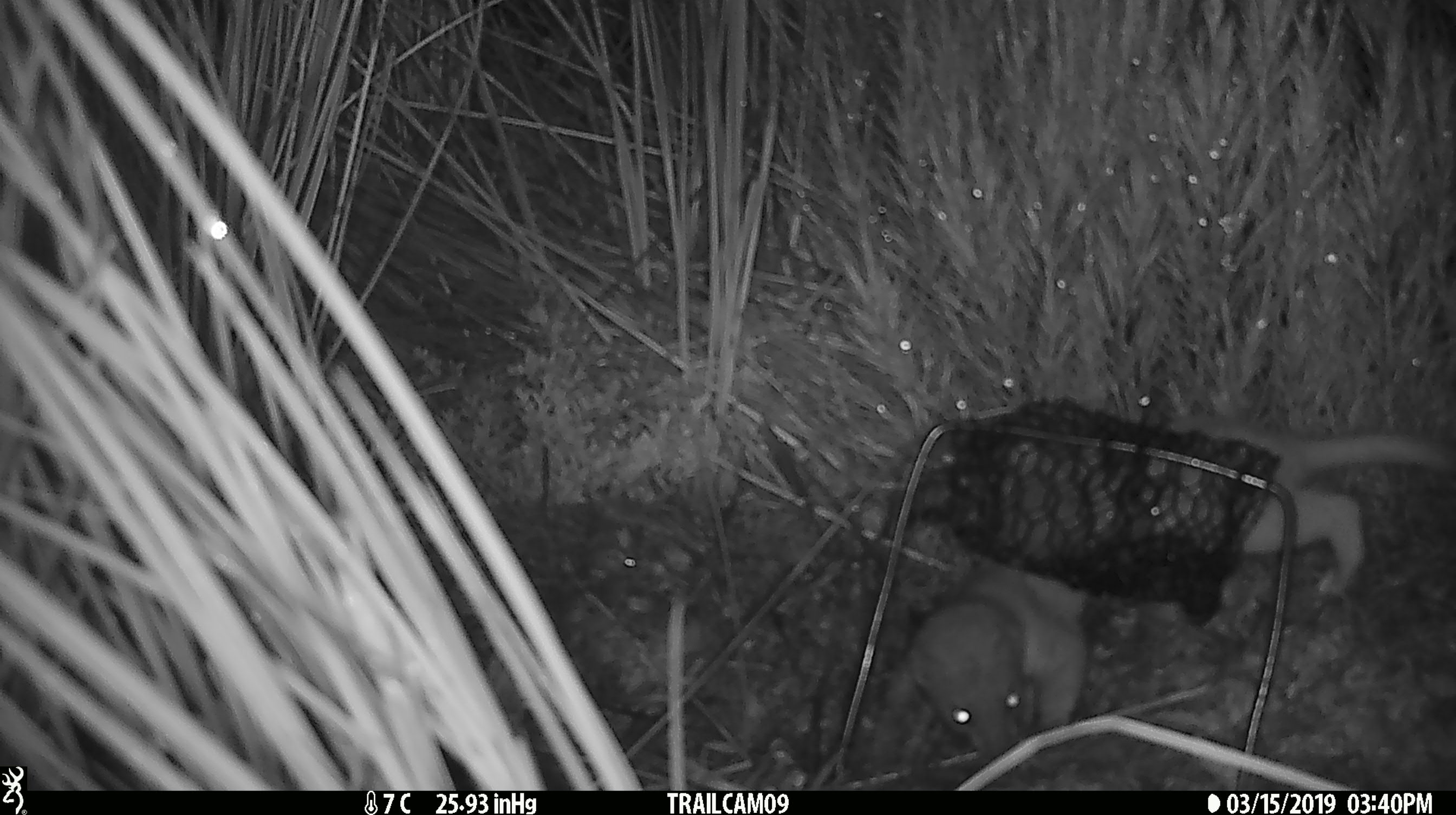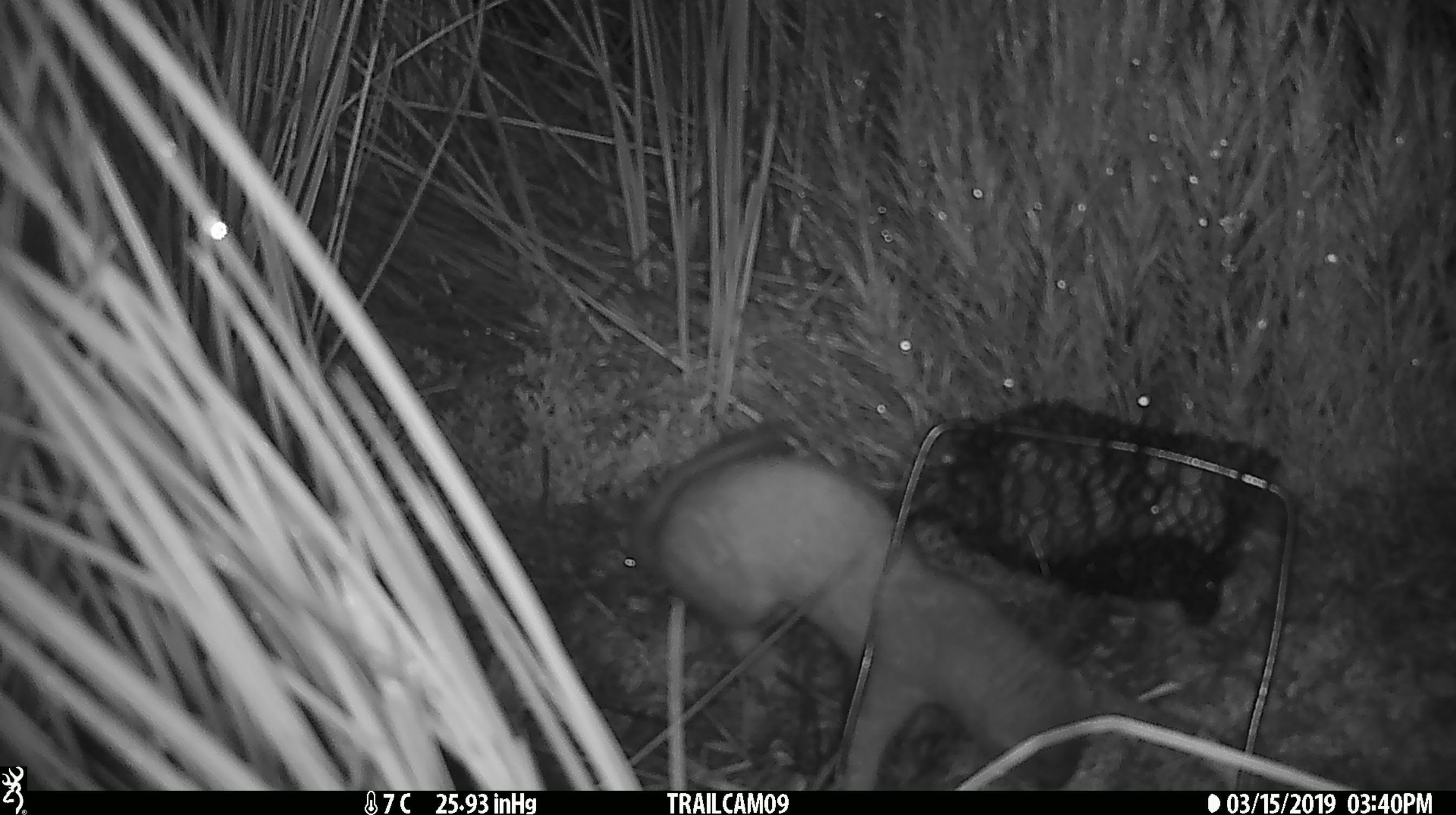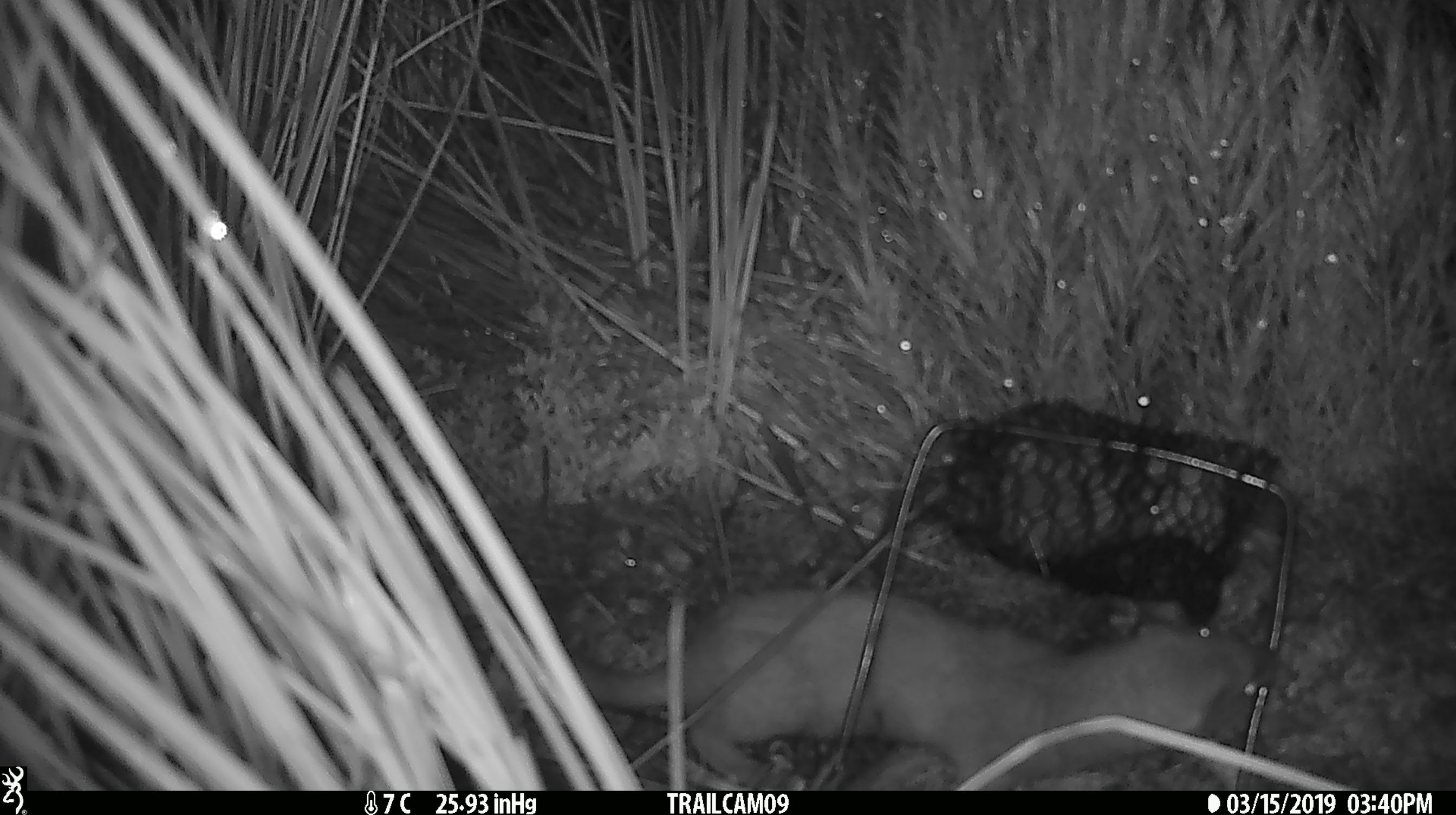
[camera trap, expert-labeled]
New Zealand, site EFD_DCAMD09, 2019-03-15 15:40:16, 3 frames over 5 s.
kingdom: Animalia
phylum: Chordata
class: Mammalia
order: Carnivora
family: Mustelidae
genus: Mustela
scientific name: Mustela erminea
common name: stoat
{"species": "stoat (Mustela erminea)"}